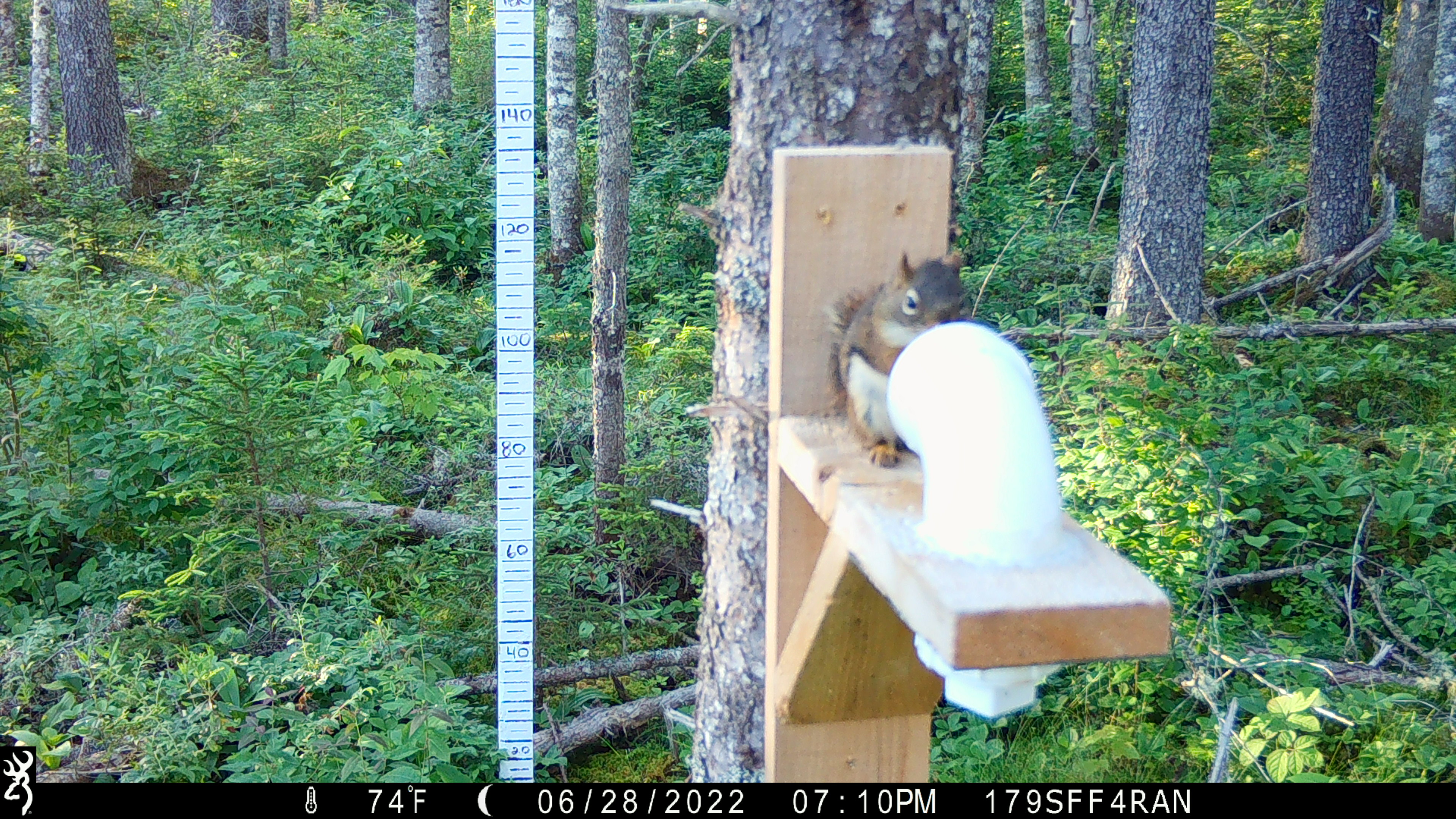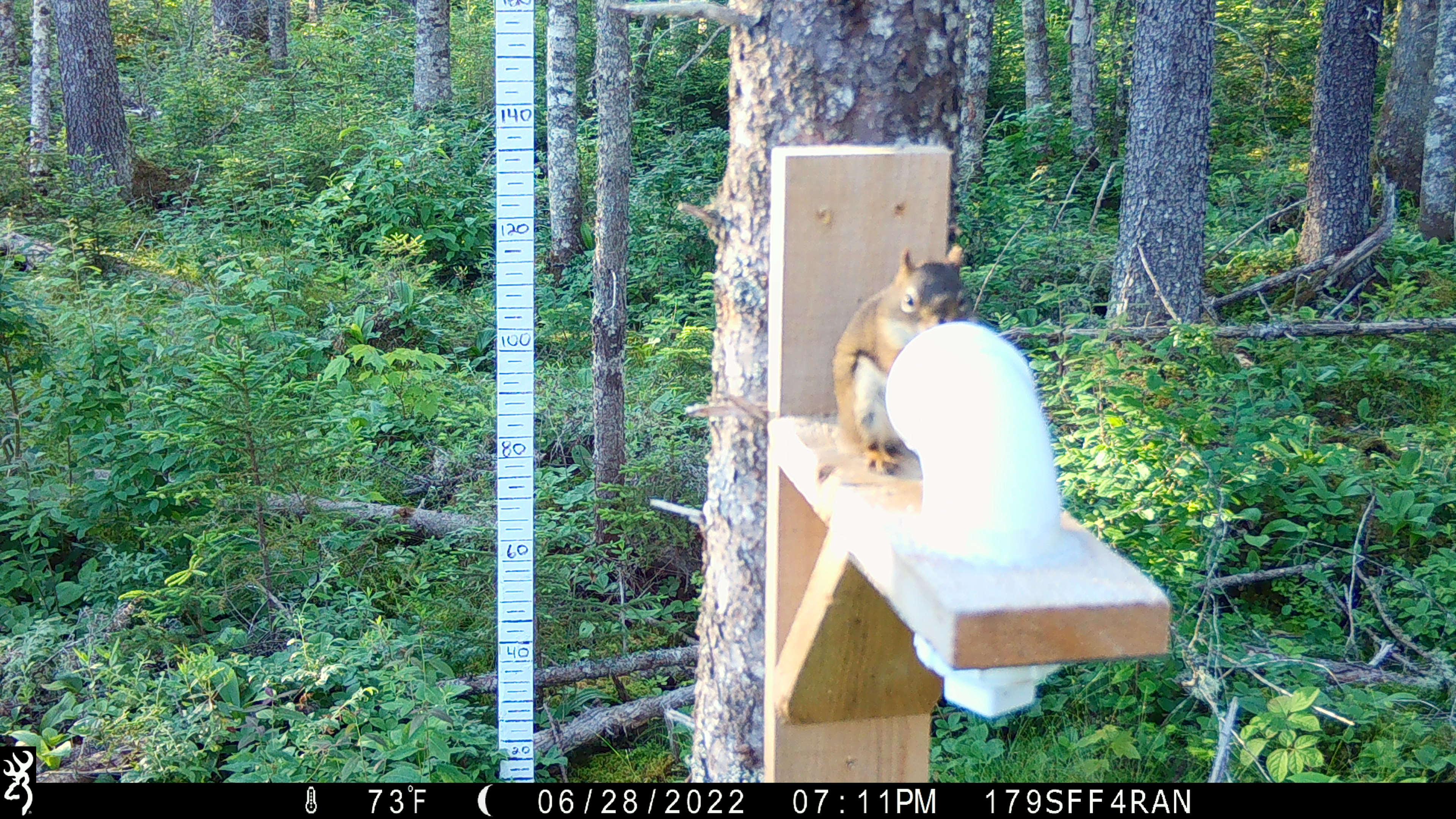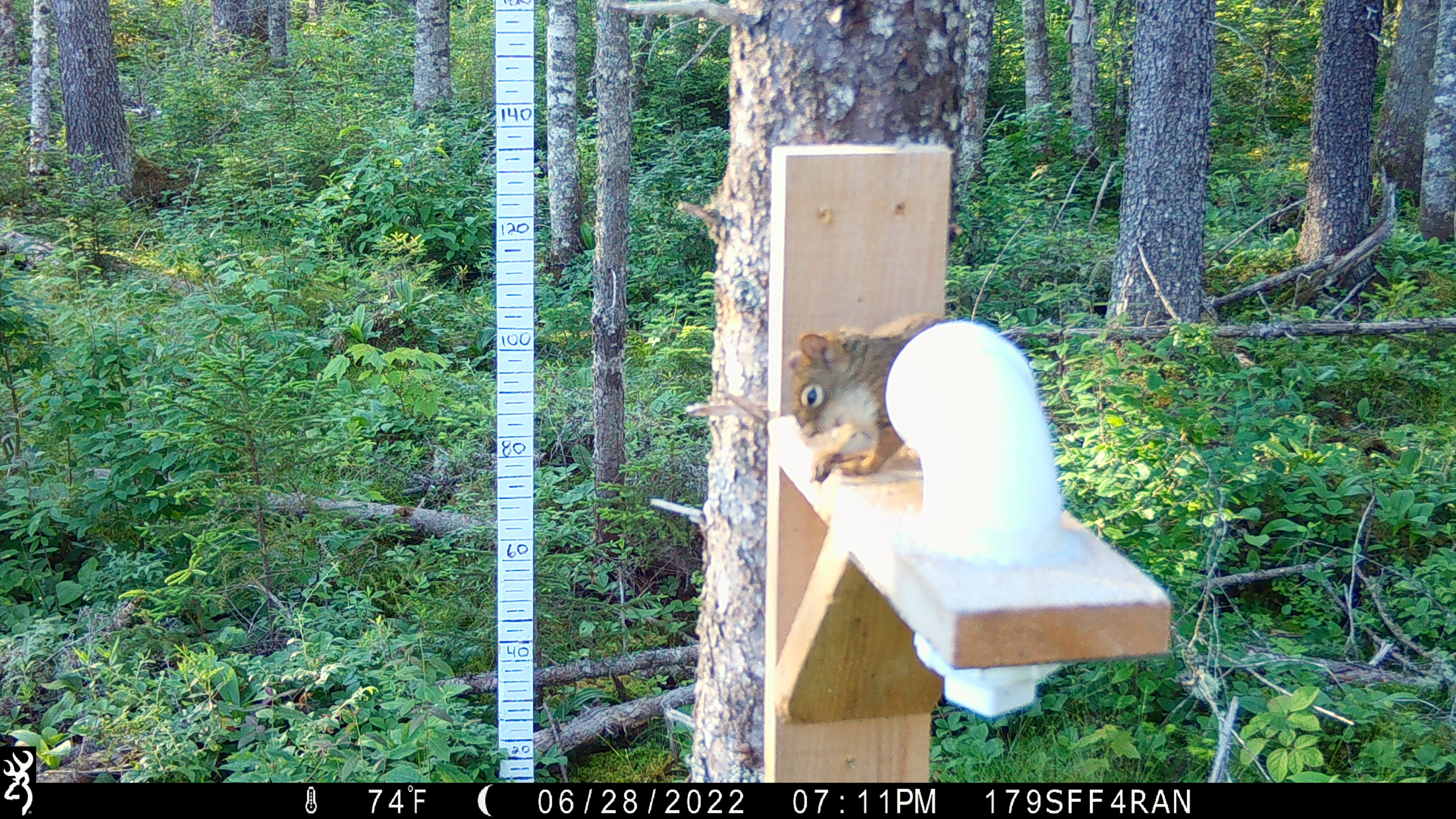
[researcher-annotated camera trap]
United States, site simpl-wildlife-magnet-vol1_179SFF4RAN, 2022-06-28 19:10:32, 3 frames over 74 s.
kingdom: Animalia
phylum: Chordata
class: Mammalia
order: Rodentia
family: Sciuridae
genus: Tamiasciurus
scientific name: Tamiasciurus hudsonicus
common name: red squirrel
Red squirrel (Tamiasciurus hudsonicus).